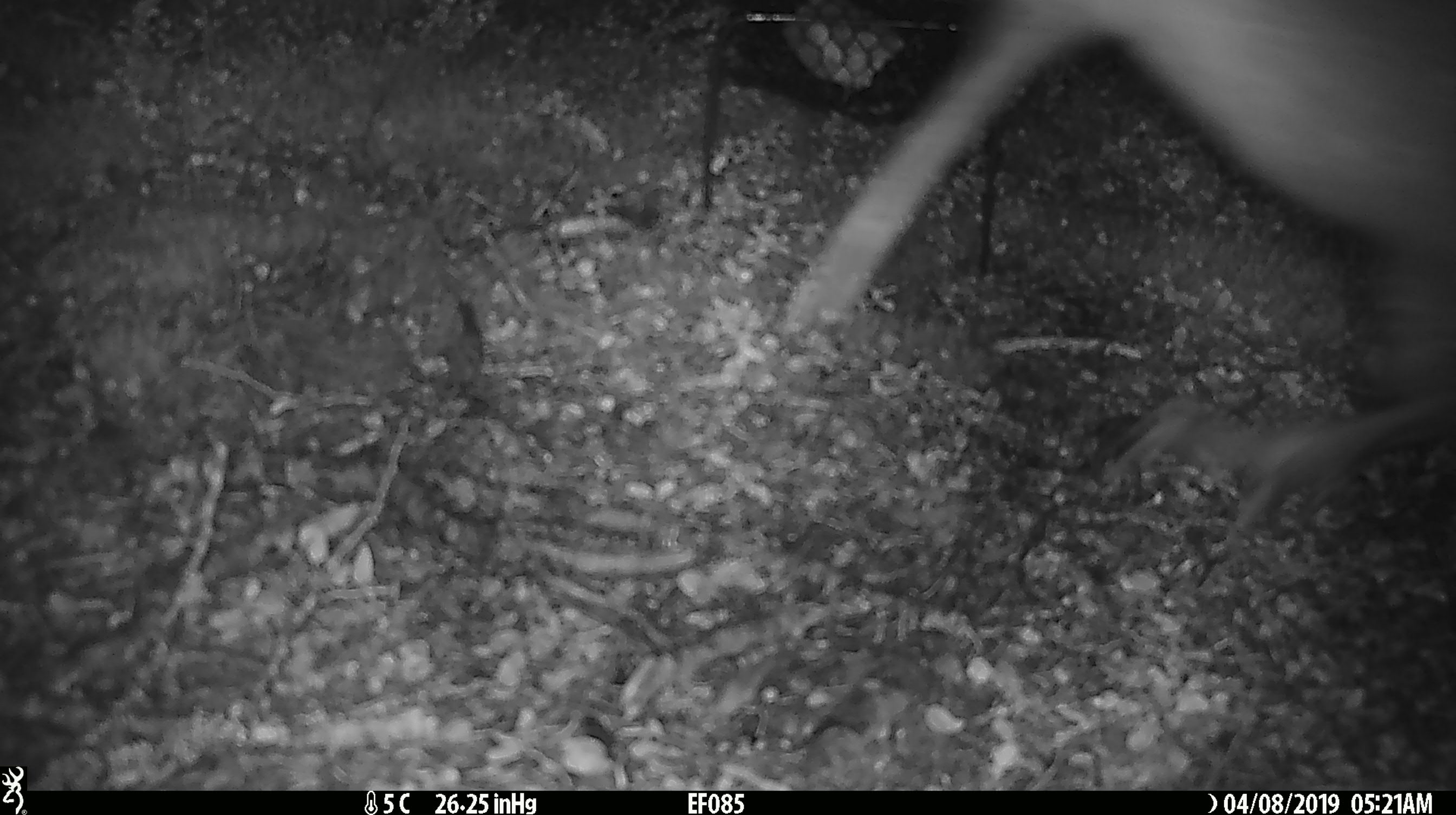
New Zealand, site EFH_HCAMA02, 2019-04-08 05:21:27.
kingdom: Animalia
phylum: Chordata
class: Aves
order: Apterygiformes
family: Apterygidae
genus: Apteryx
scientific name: Apteryx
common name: kiwi